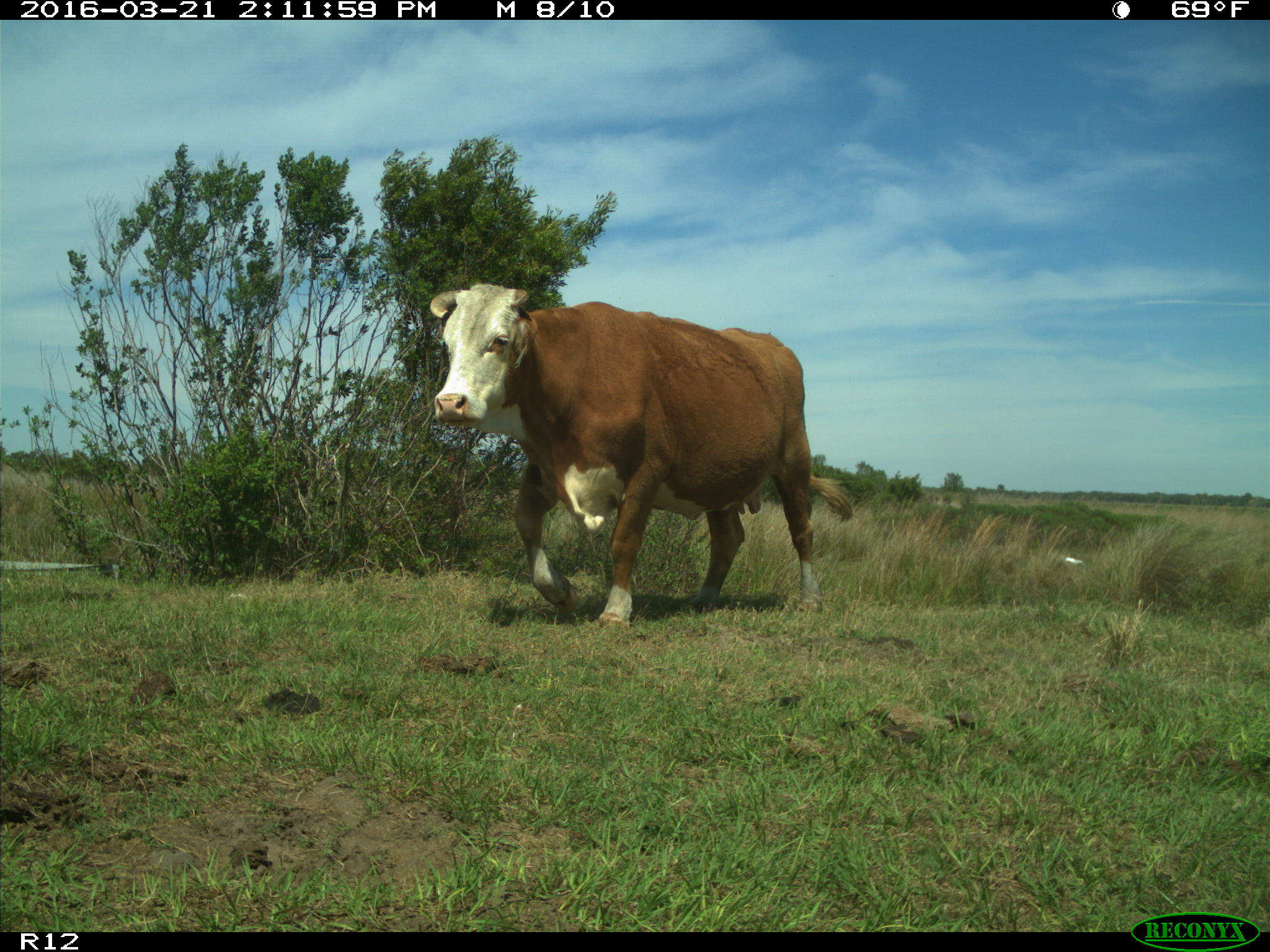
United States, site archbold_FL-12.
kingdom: Animalia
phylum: Chordata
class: Mammalia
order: Artiodactyla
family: Bovidae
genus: Bos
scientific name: Bos taurus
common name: domestic cow